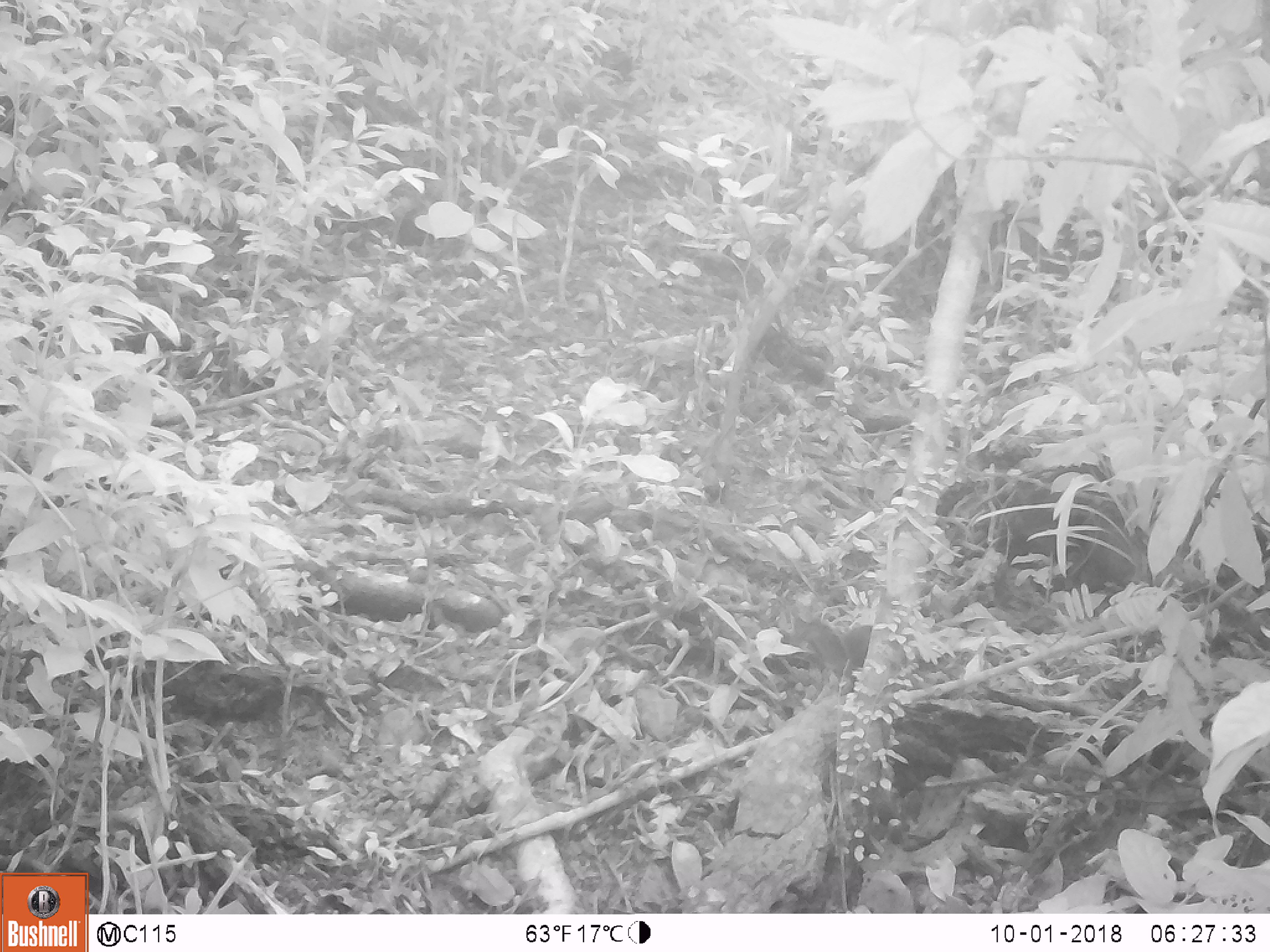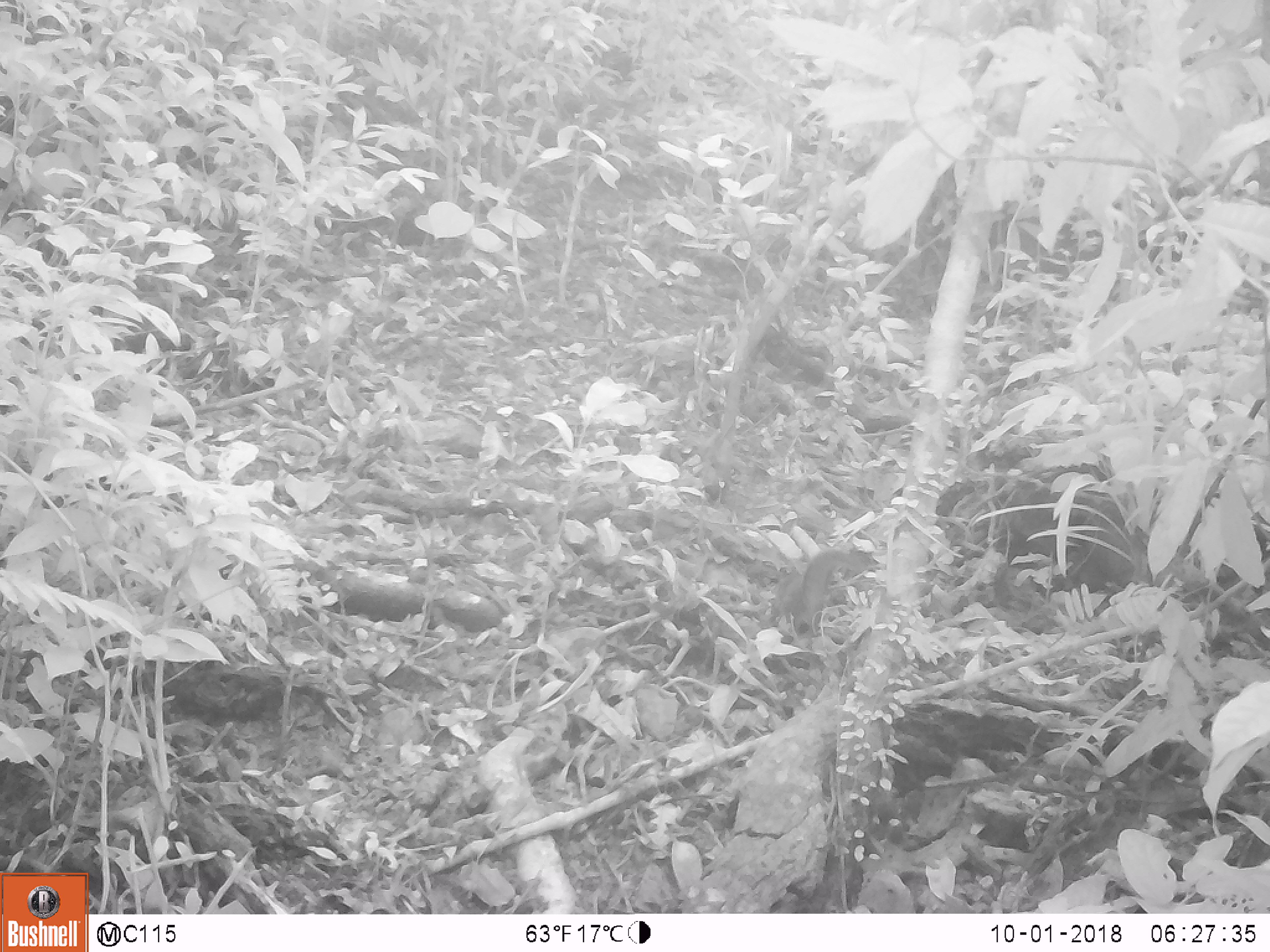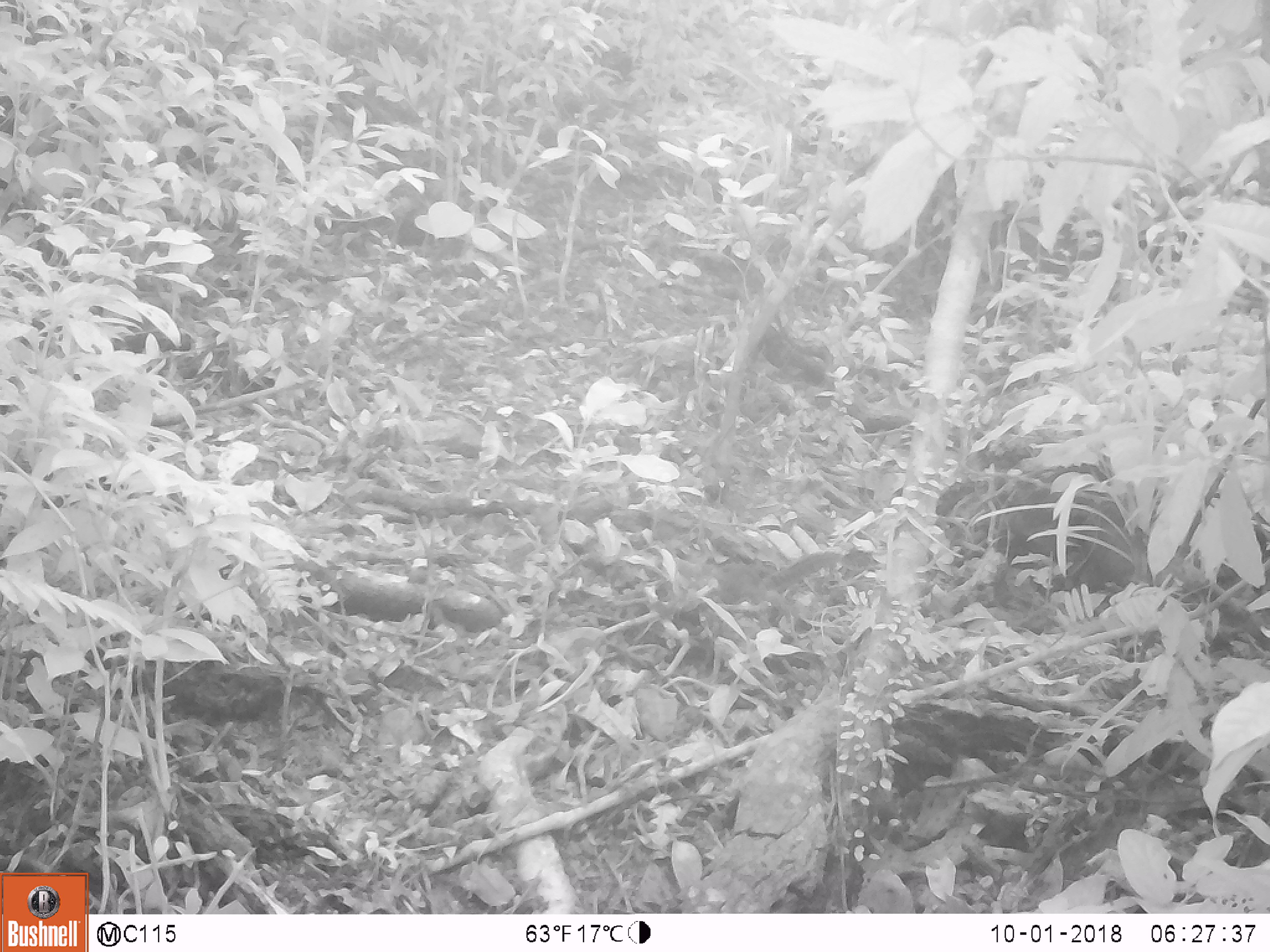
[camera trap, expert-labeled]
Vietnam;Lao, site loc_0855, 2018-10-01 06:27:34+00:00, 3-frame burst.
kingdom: Animalia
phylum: Chordata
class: Mammalia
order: Rodentia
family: Sciuridae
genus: Dremomys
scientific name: Dremomys rufigenis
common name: red-cheeked squirrel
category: red cheeked squirrel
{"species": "red cheeked squirrel (red-cheeked squirrel) (Dremomys rufigenis)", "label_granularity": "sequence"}